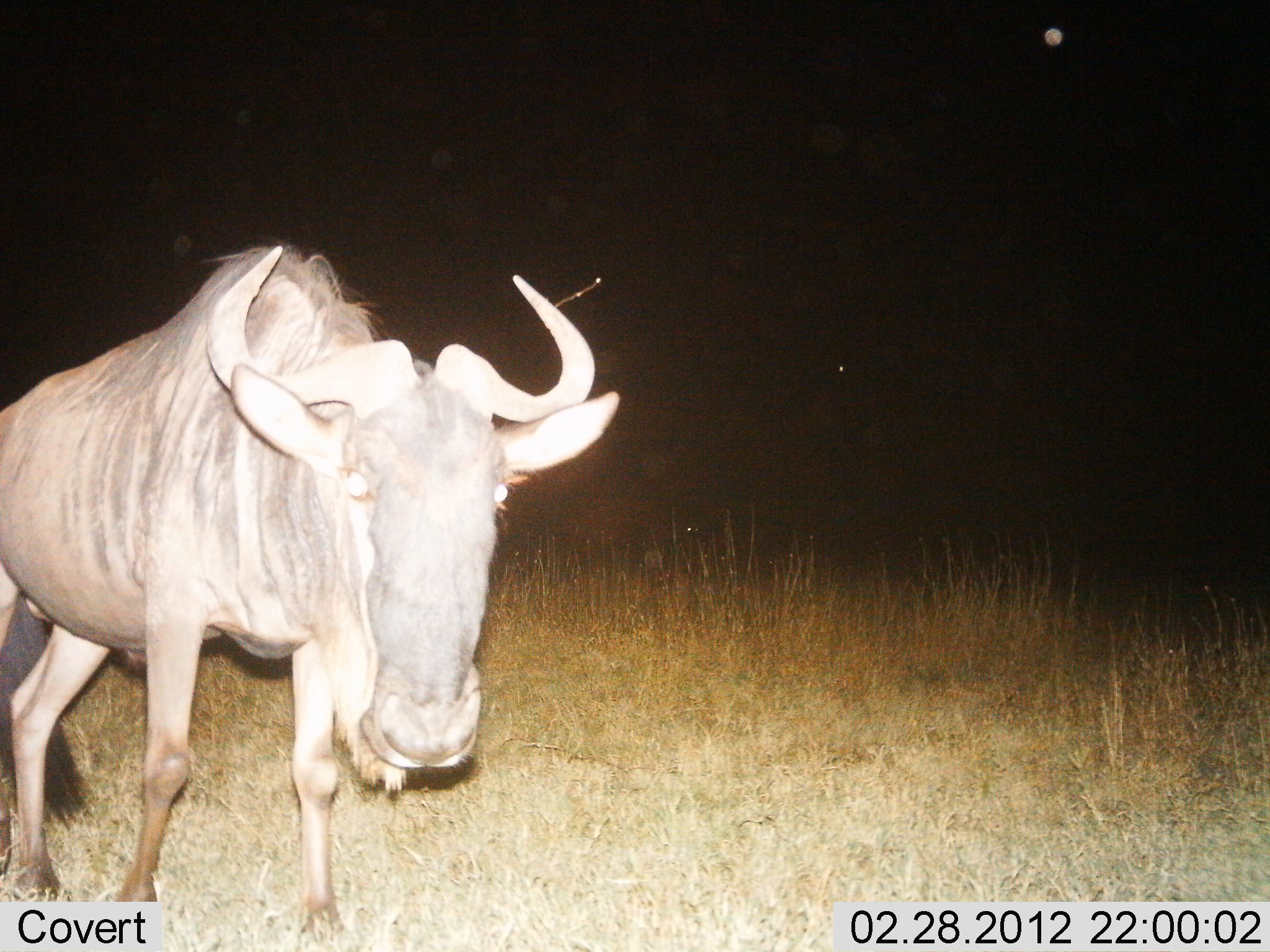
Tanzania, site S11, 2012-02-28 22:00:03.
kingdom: Animalia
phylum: Chordata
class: Mammalia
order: Artiodactyla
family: Bovidae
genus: Connochaetes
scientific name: Connochaetes taurinus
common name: blue wildebeest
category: wildebeest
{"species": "wildebeest (blue wildebeest) (Connochaetes taurinus)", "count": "1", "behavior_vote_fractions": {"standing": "76%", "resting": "0%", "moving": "21%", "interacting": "3%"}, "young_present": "0%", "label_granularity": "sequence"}